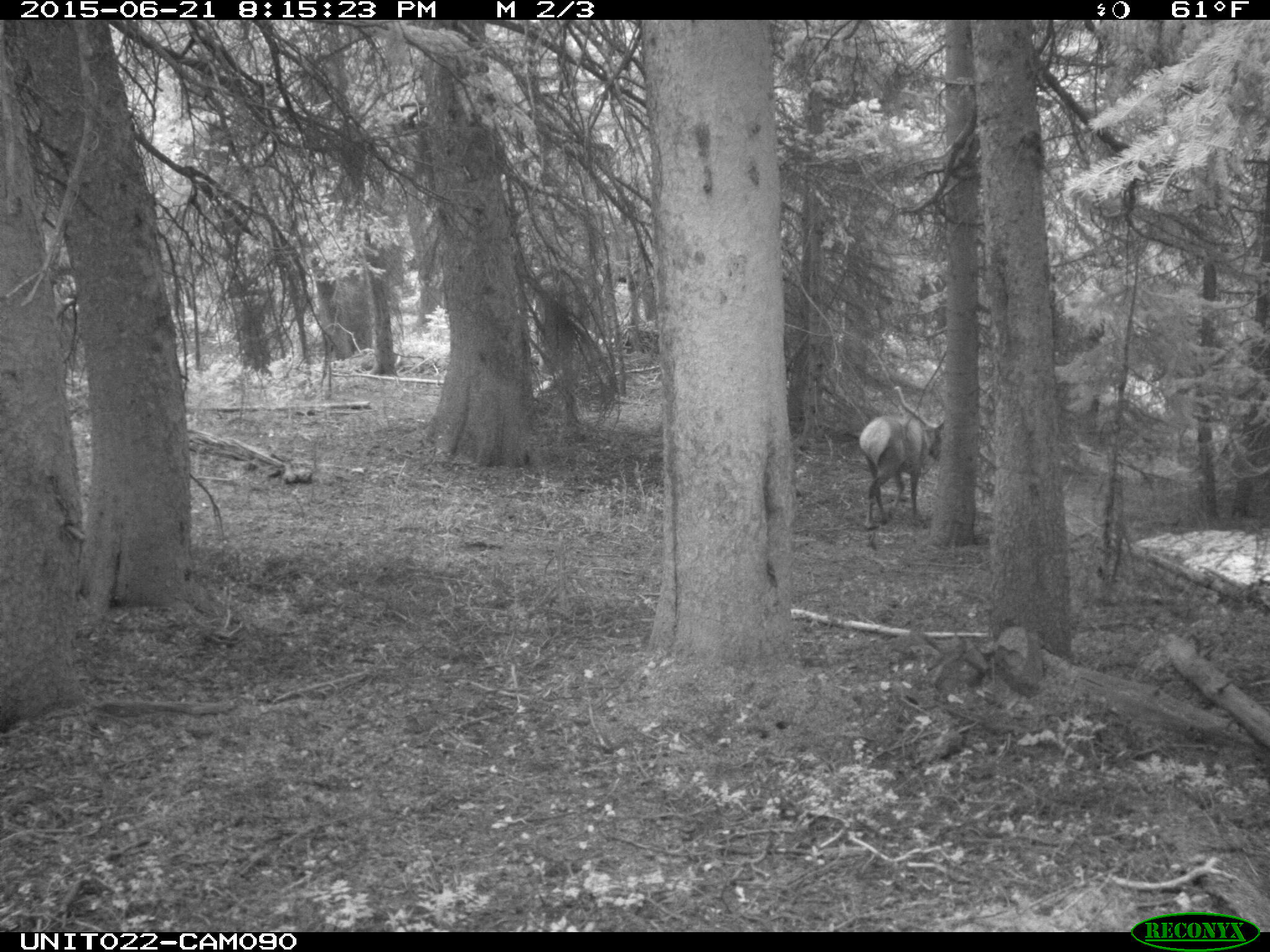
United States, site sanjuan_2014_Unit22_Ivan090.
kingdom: Animalia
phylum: Chordata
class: Mammalia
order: Artiodactyla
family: Cervidae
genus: Cervus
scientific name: Cervus elaphus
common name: red deer